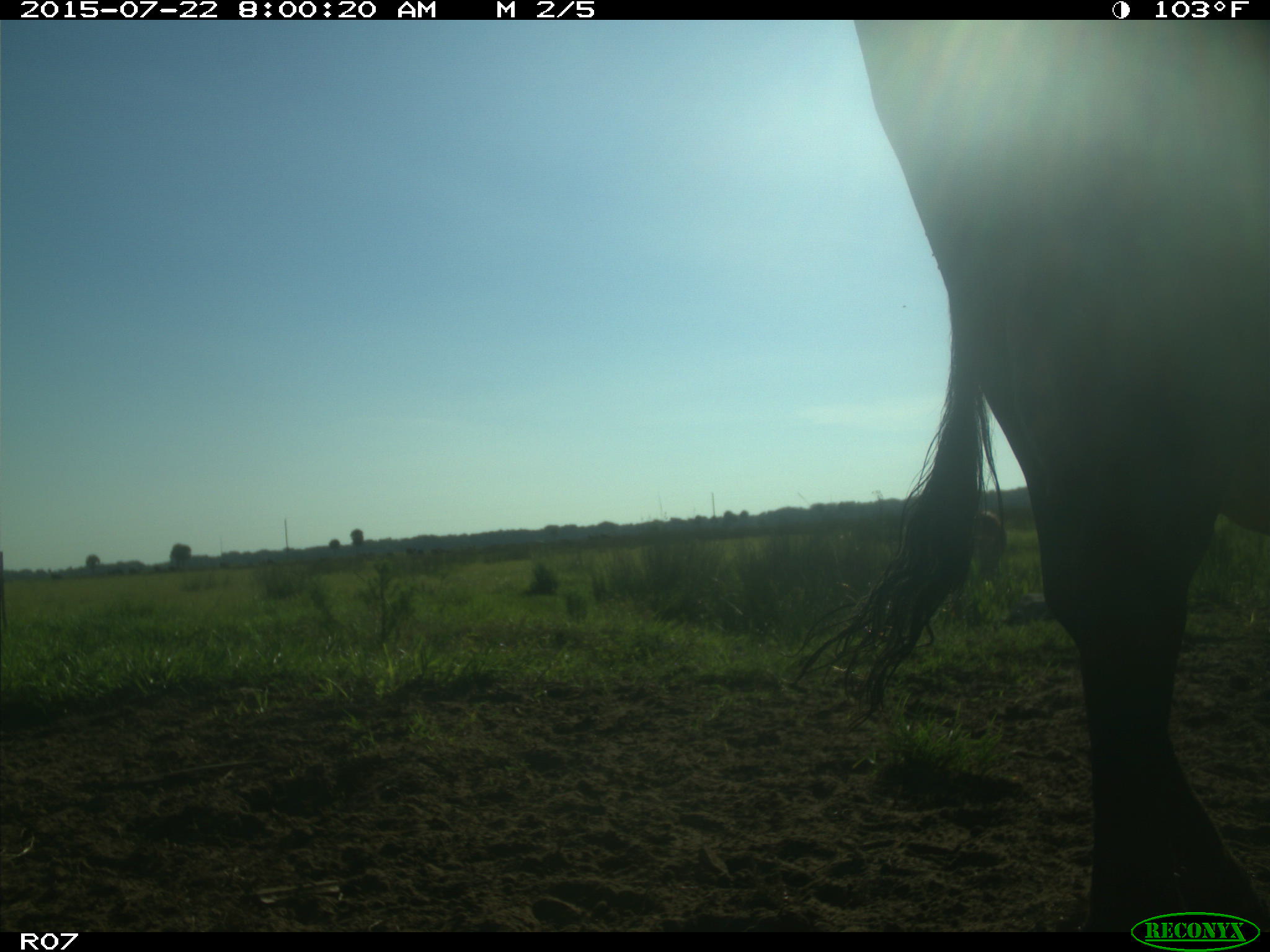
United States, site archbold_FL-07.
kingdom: Animalia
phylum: Chordata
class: Mammalia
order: Carnivora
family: Procyonidae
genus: Procyon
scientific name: Procyon lotor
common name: common raccoon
Procyon lotor (common raccoon).